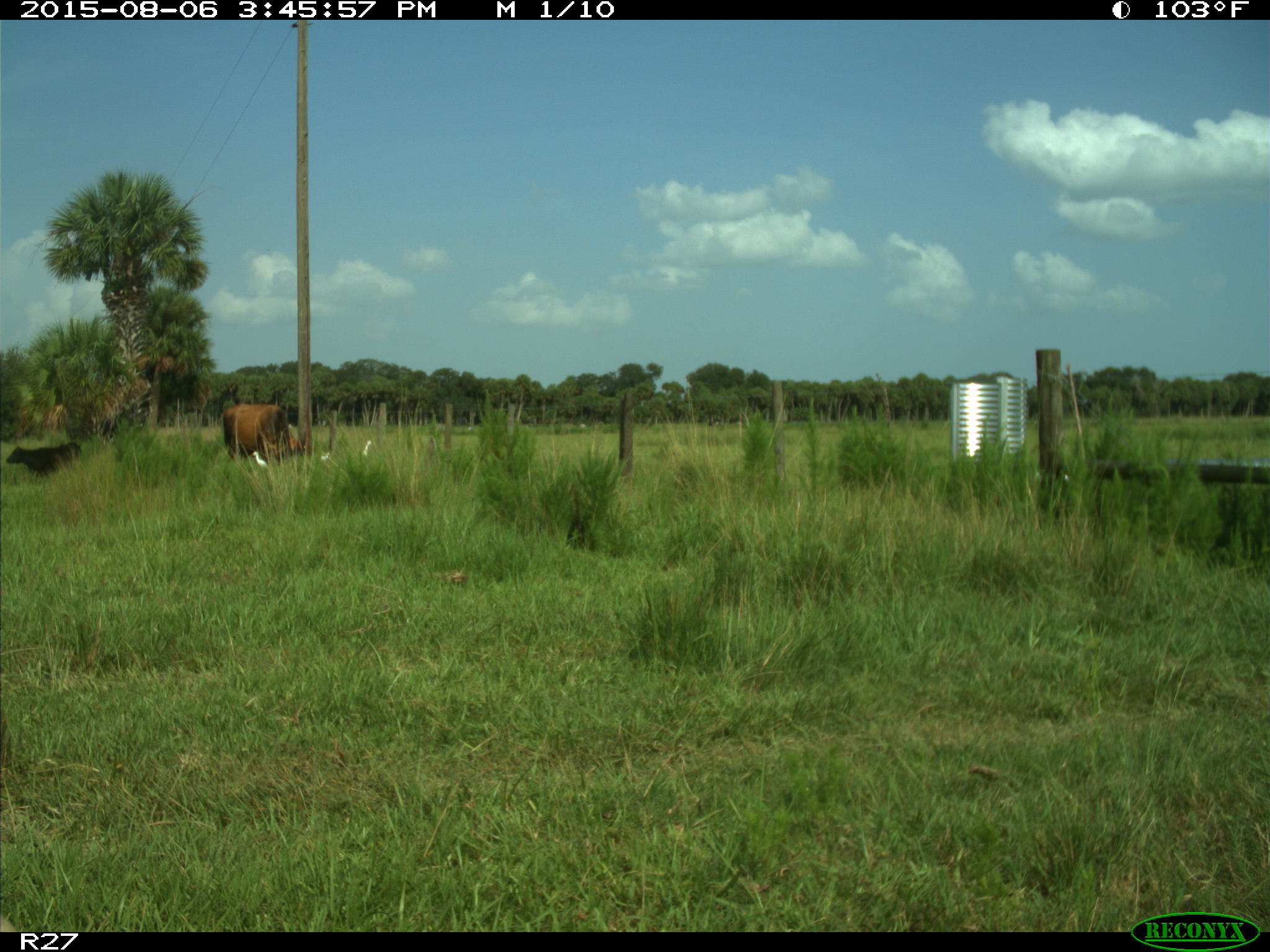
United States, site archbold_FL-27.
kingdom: Animalia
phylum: Chordata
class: Mammalia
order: Artiodactyla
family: Bovidae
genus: Bos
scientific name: Bos taurus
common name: domestic cow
Bos taurus (domestic cow).